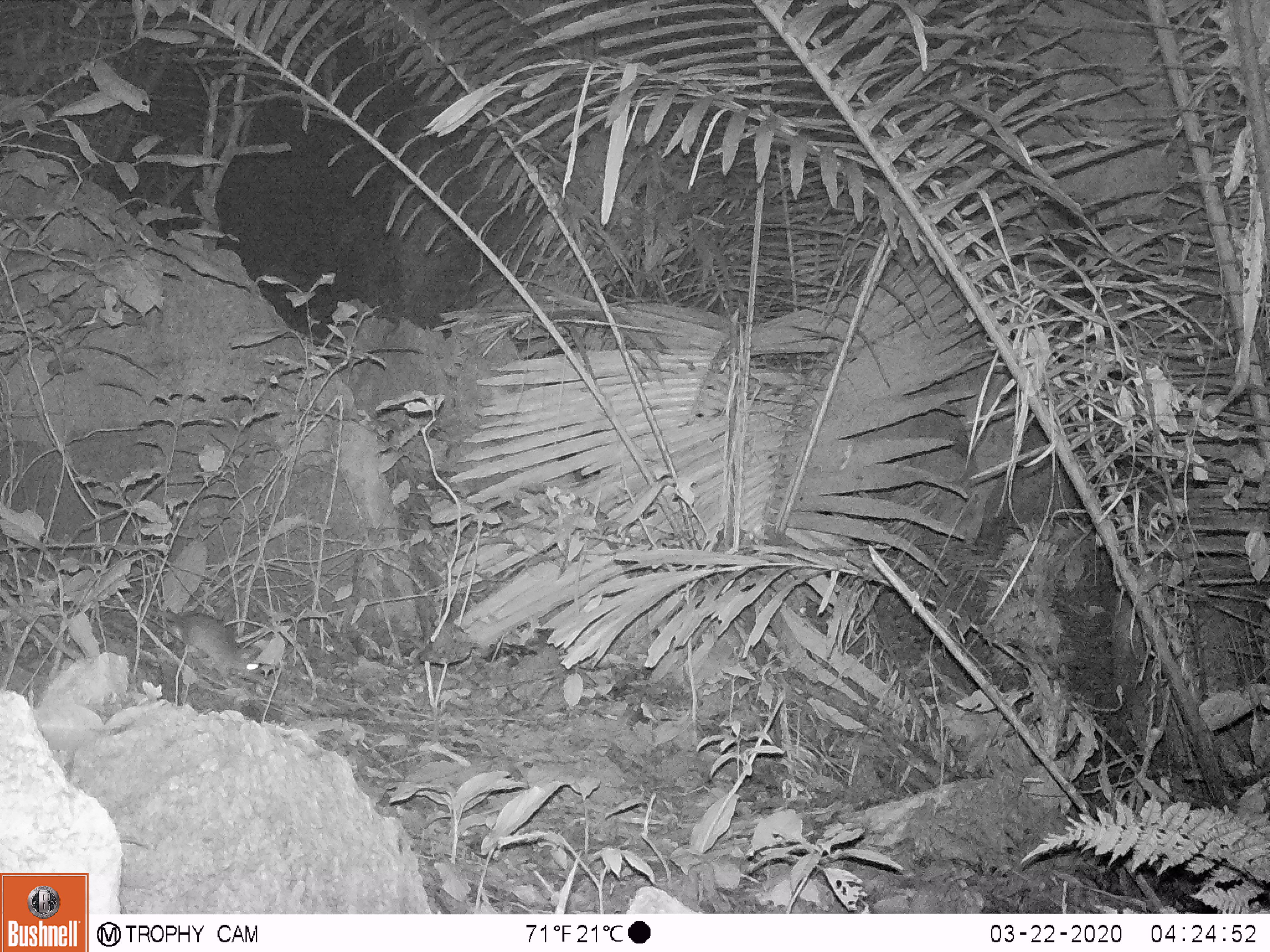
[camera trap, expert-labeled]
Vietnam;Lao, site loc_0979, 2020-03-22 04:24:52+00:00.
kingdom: Animalia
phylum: Chordata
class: Mammalia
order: Rodentia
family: Muridae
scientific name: Muridae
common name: old-world mice and rats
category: unidentified murid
Unidentified murid (old-world mice and rats) (Muridae). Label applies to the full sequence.